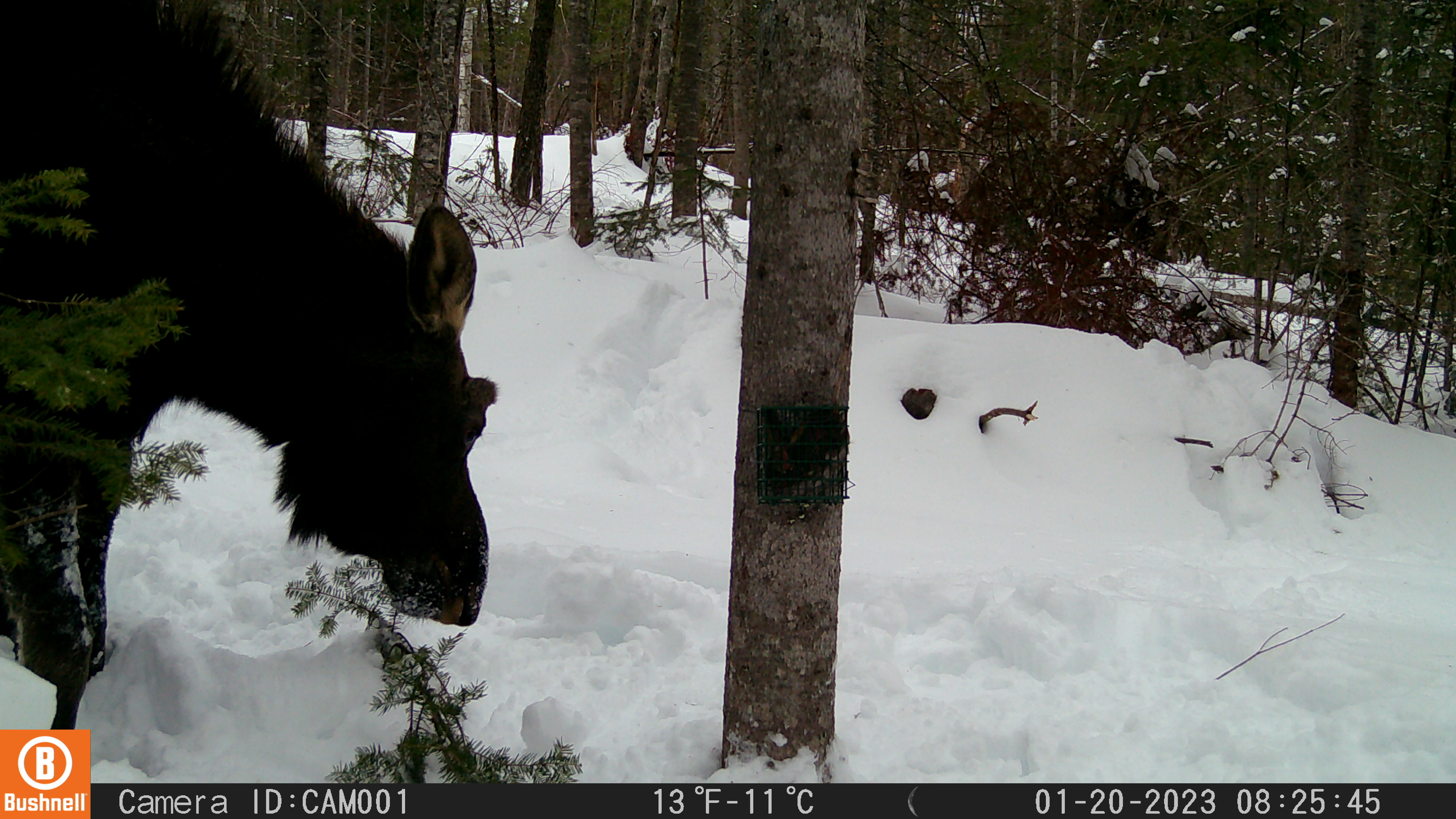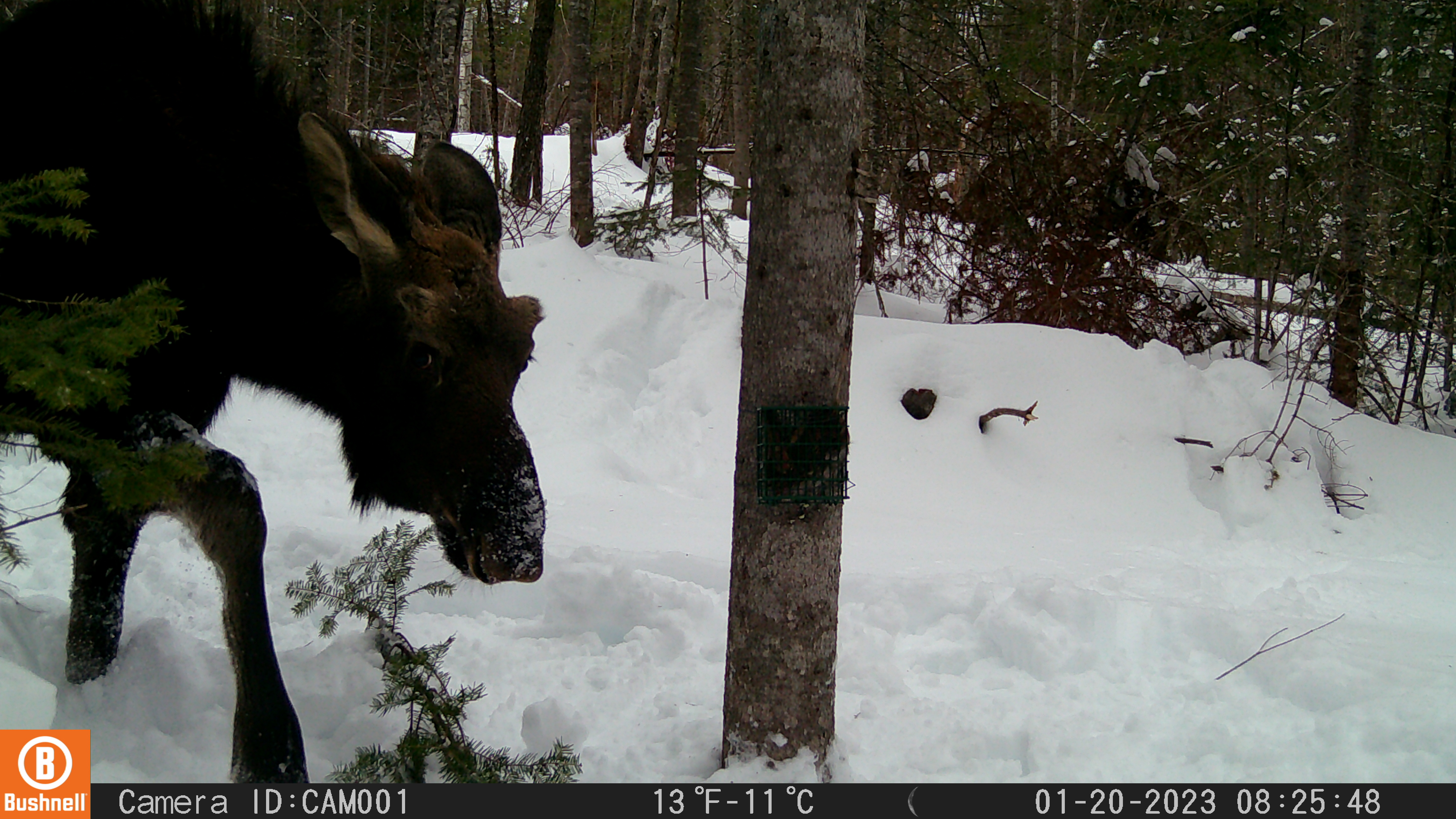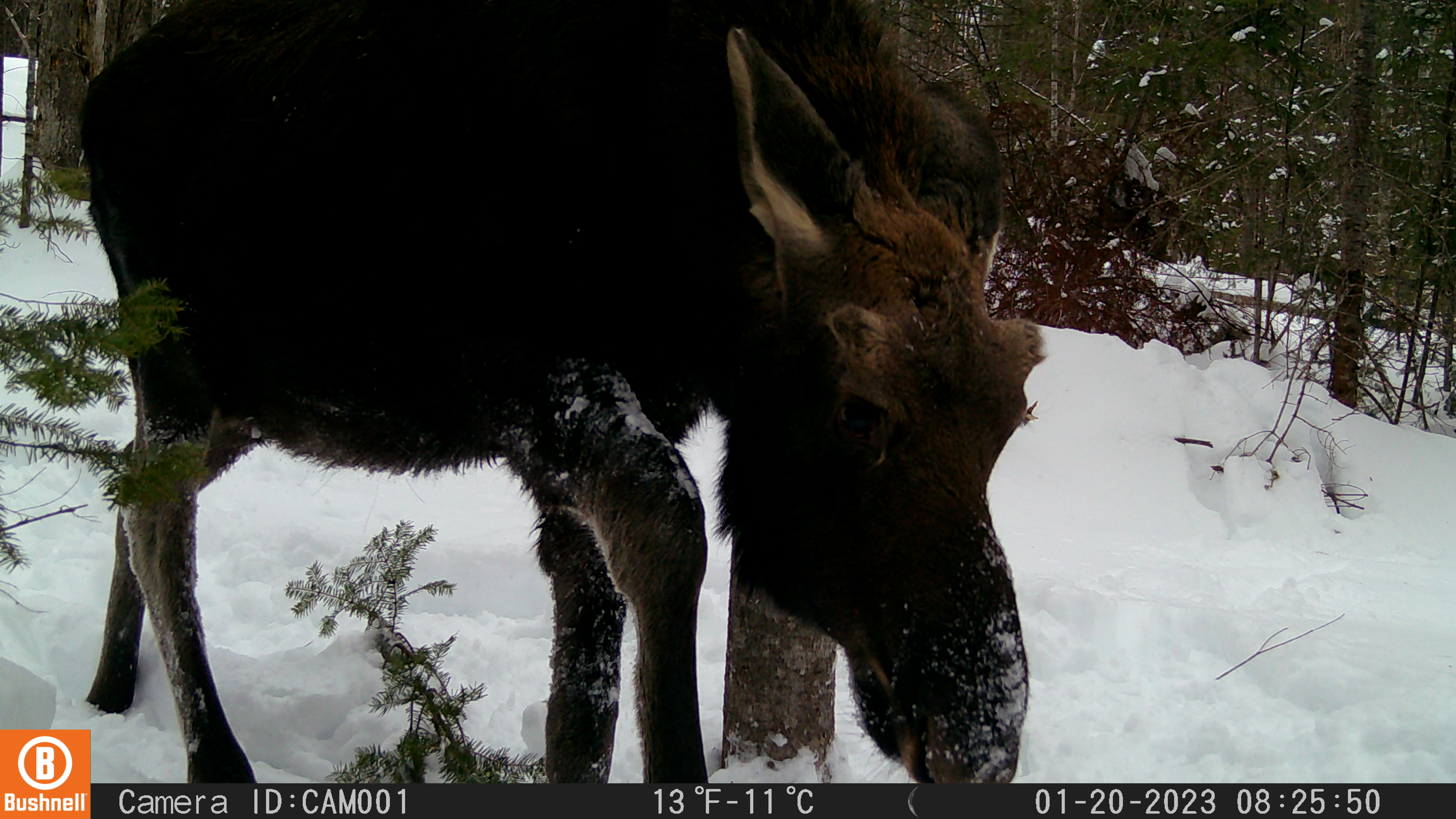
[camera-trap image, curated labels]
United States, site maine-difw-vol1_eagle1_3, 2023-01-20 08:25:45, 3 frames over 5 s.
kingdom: Animalia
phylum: Chordata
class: Mammalia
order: Artiodactyla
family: Cervidae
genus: Alces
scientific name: Alces alces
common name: moose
Moose (Alces alces).